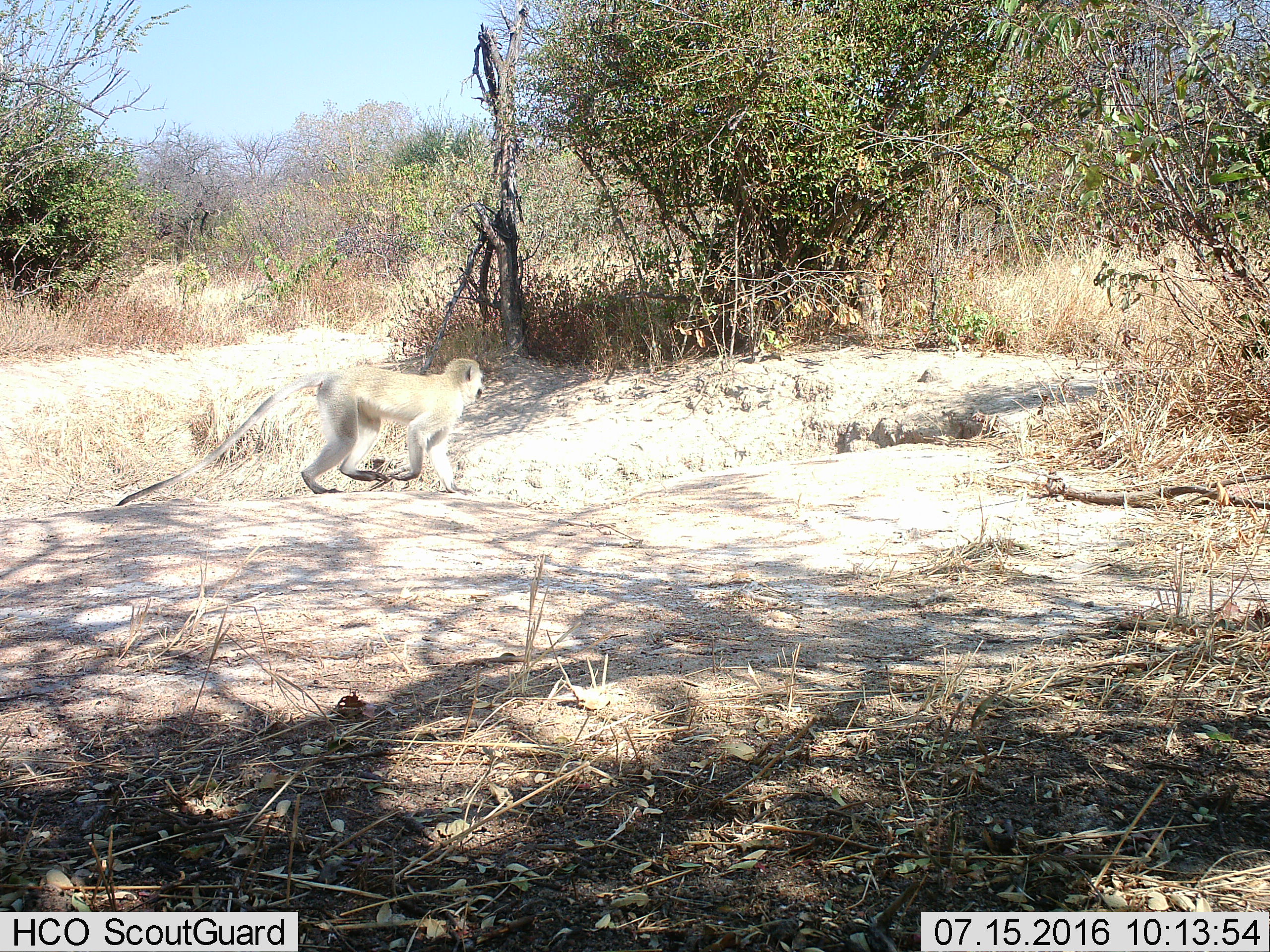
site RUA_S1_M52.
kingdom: Animalia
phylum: Chordata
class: Mammalia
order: Primates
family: Cercopithecidae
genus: Chlorocebus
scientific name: Chlorocebus pygerythrus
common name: vervet monkey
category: monkeyvervet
Monkeyvervet (vervet monkey) (Chlorocebus pygerythrus), count 1. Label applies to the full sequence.